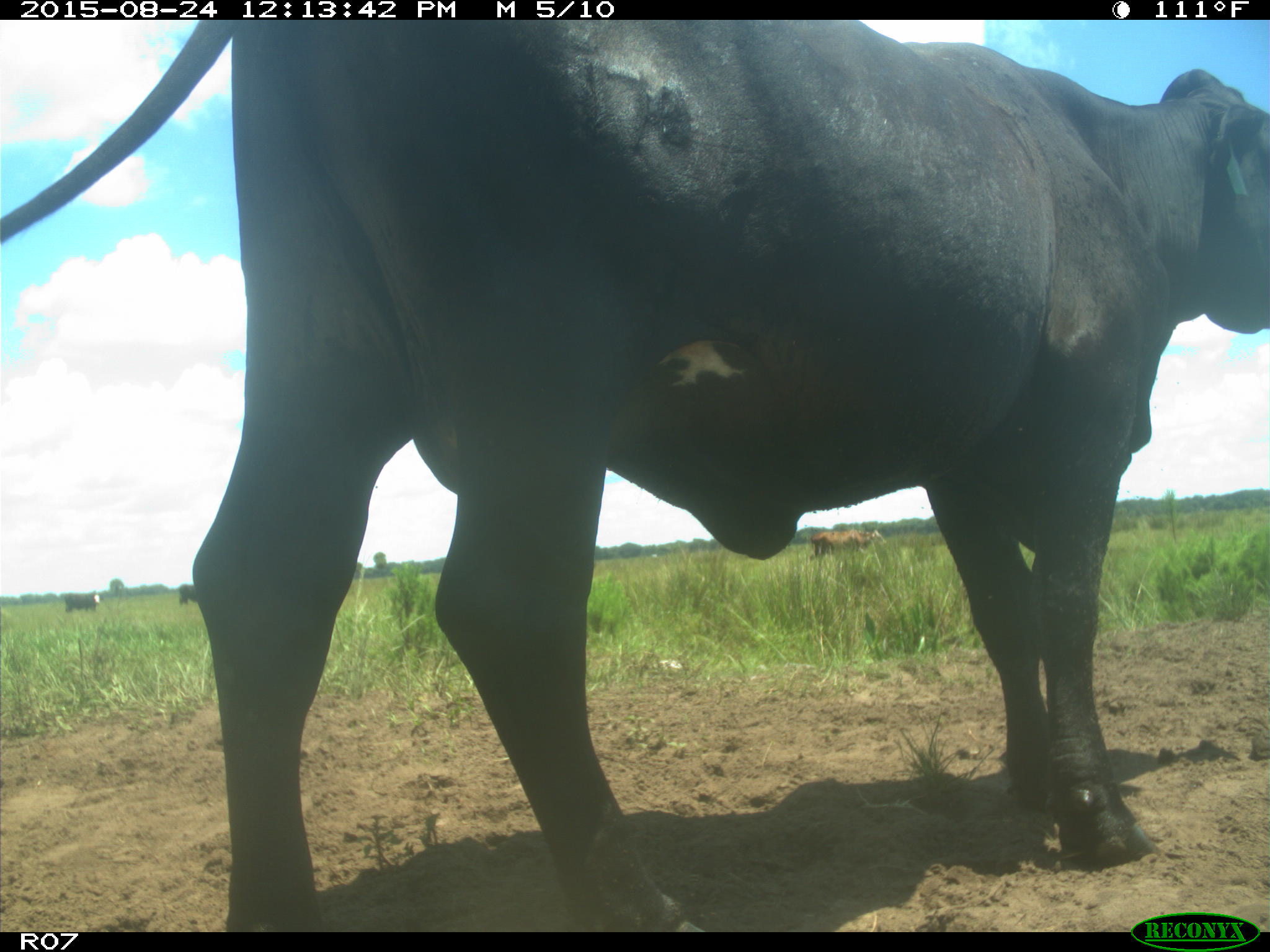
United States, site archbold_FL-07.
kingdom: Animalia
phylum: Chordata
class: Mammalia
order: Artiodactyla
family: Bovidae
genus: Bos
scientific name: Bos taurus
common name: domestic cow